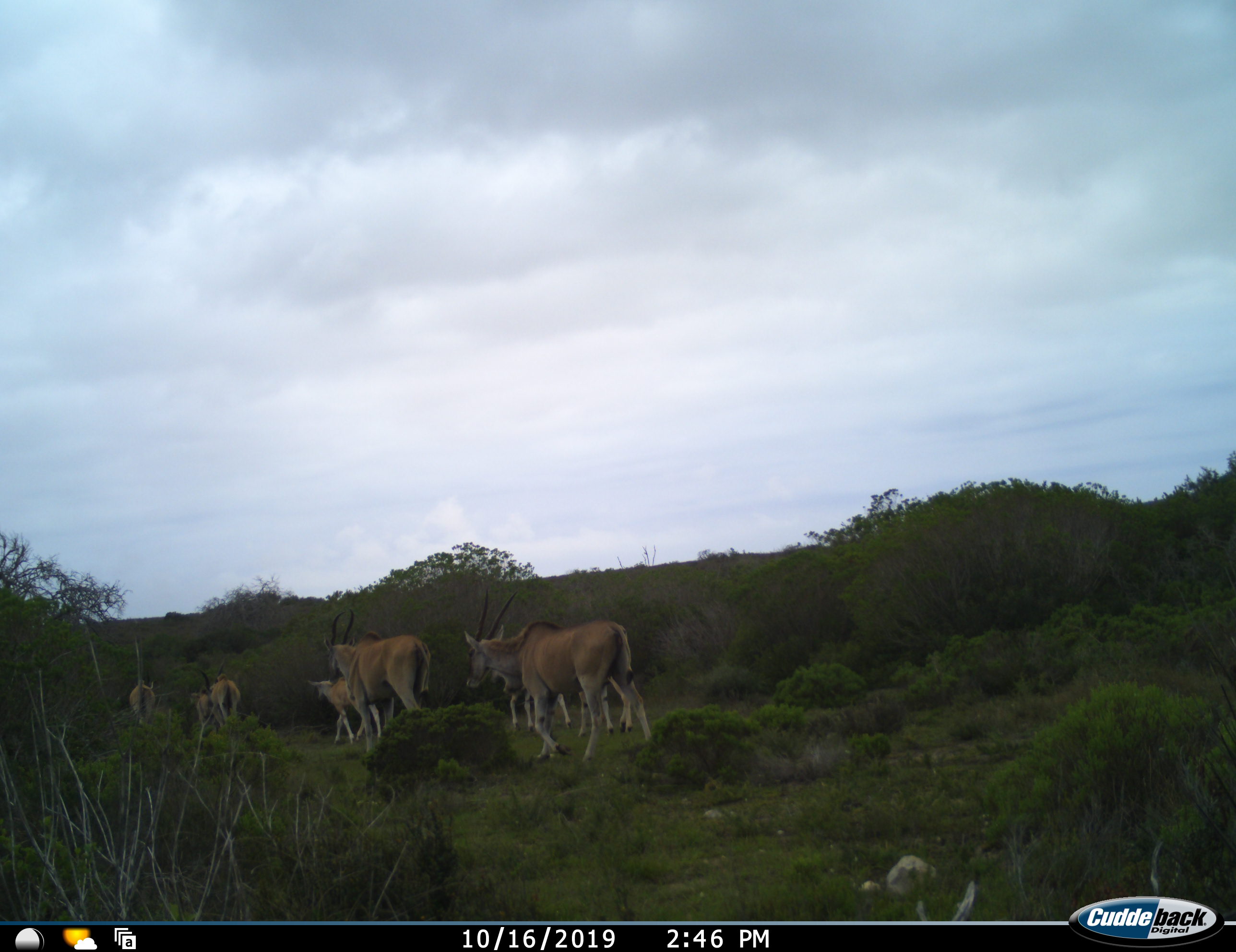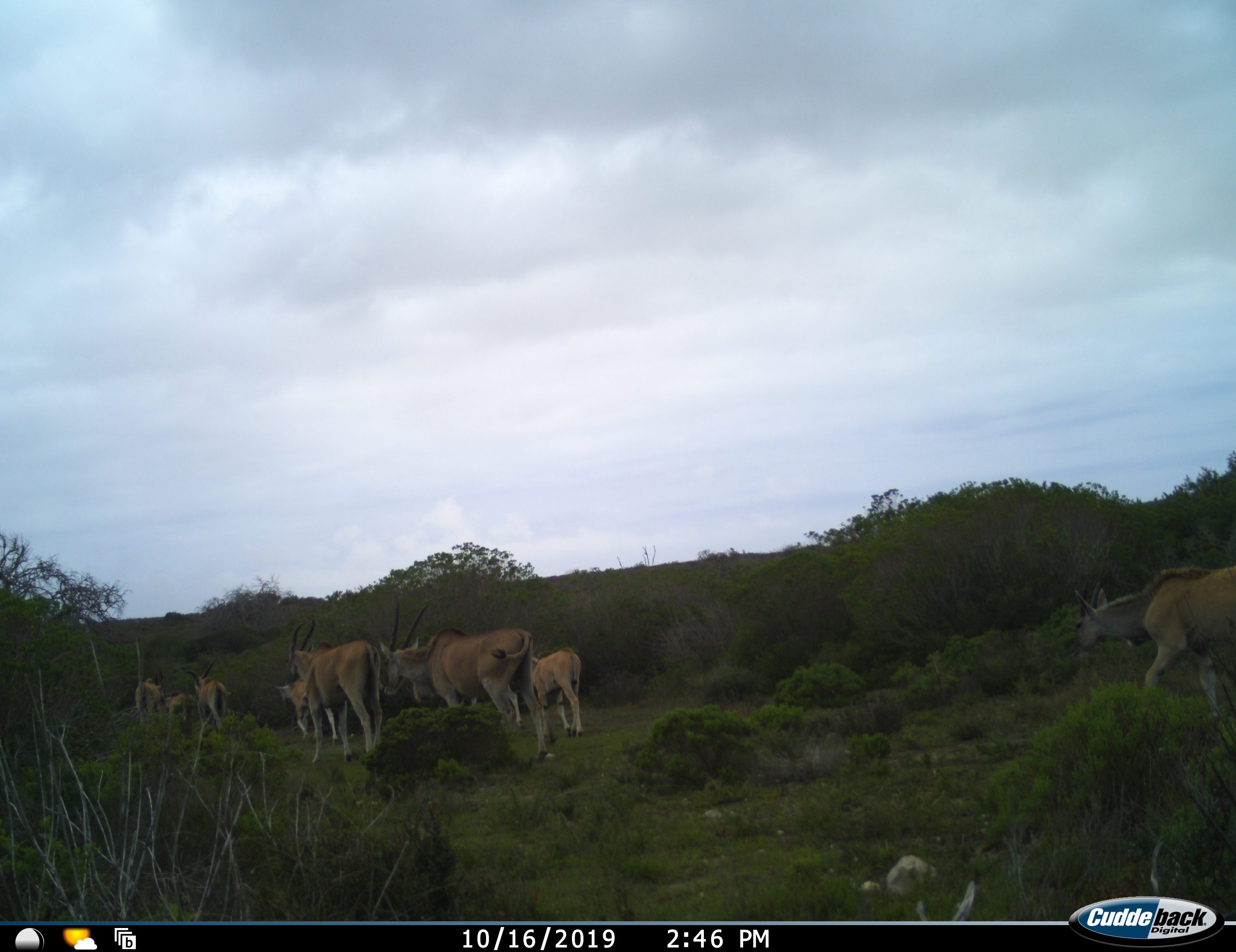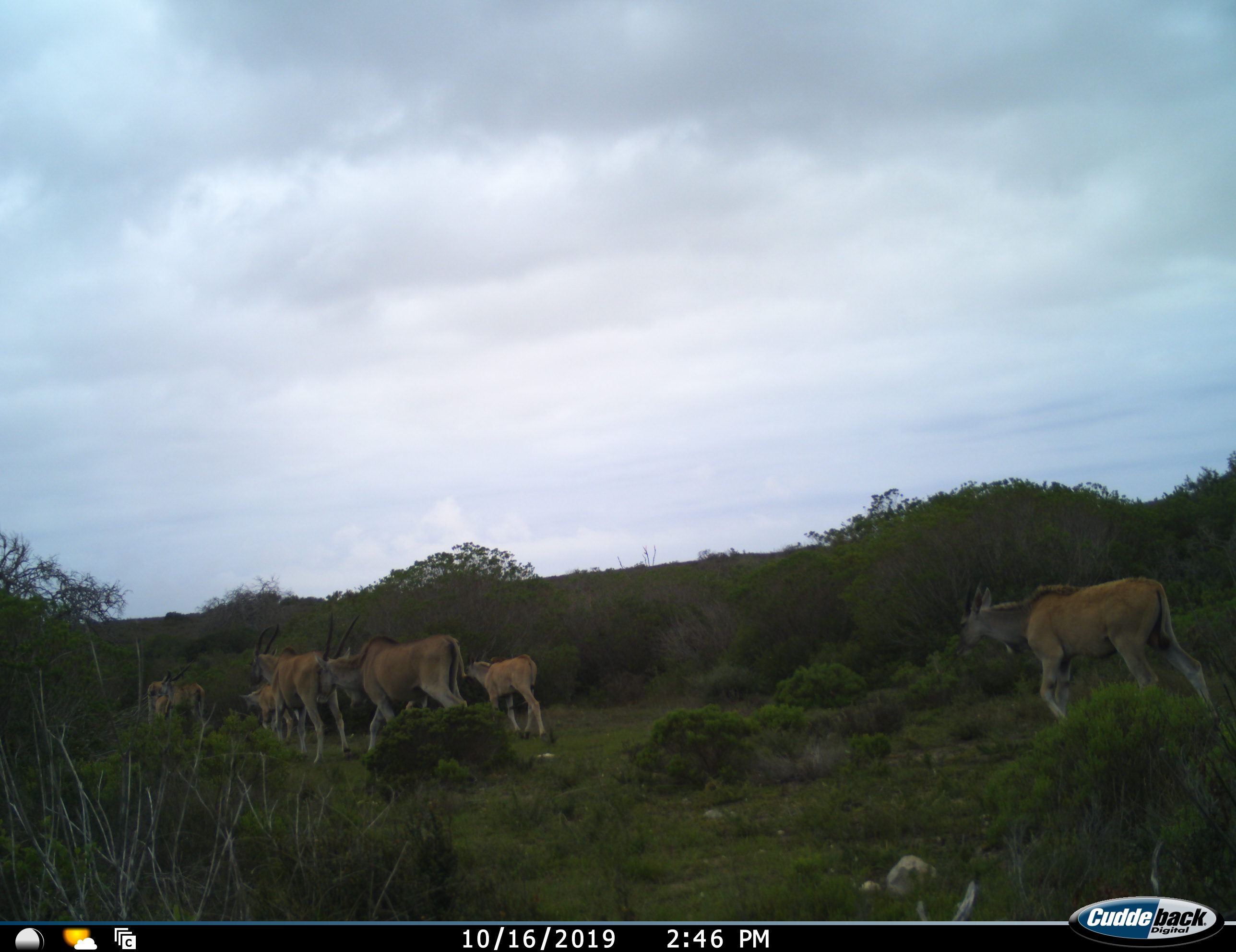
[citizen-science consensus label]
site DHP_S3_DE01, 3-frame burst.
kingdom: Animalia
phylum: Chordata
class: Mammalia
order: Artiodactyla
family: Bovidae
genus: Tragelaphus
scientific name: Tragelaphus oryx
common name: eland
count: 9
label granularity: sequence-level